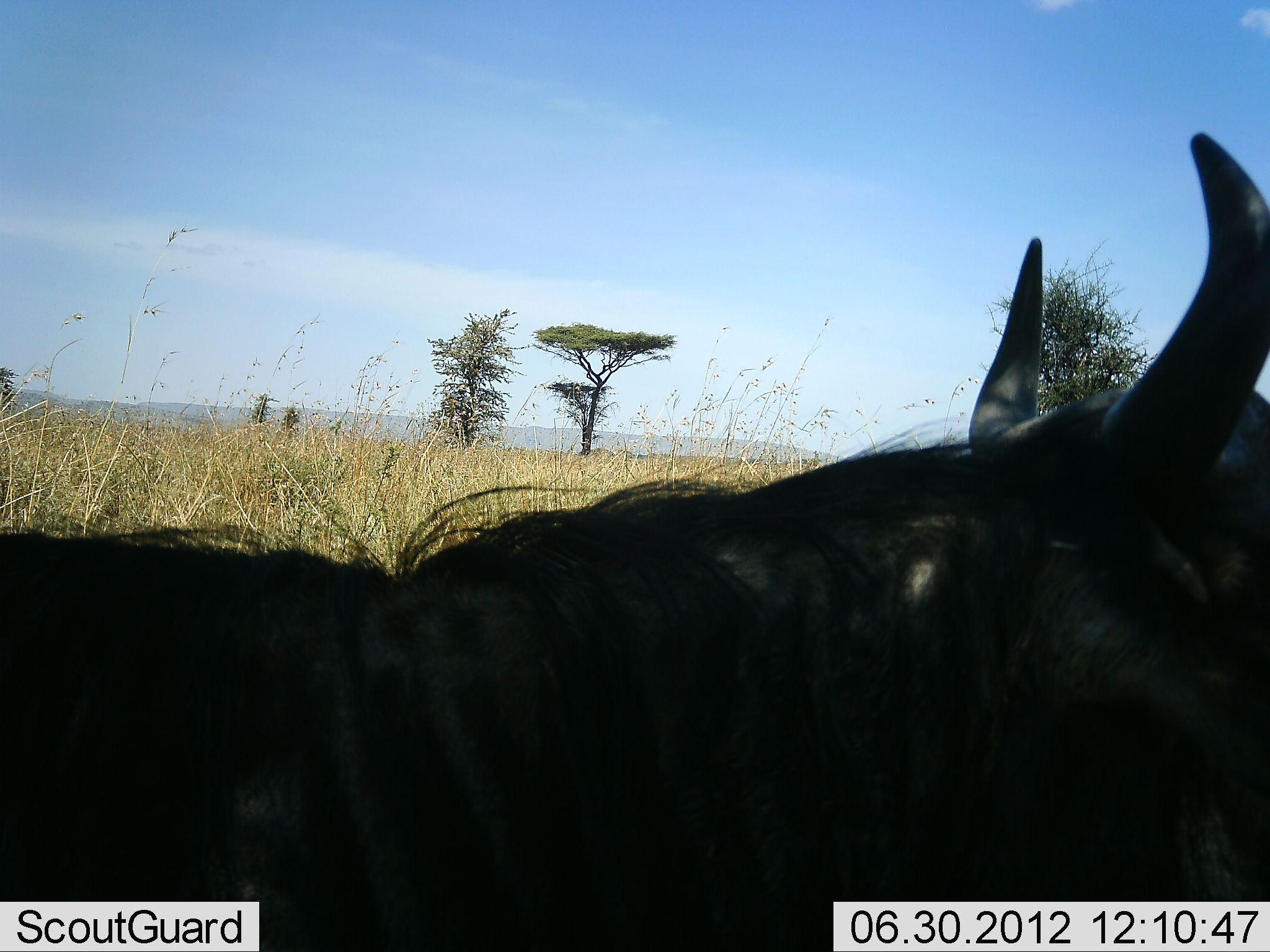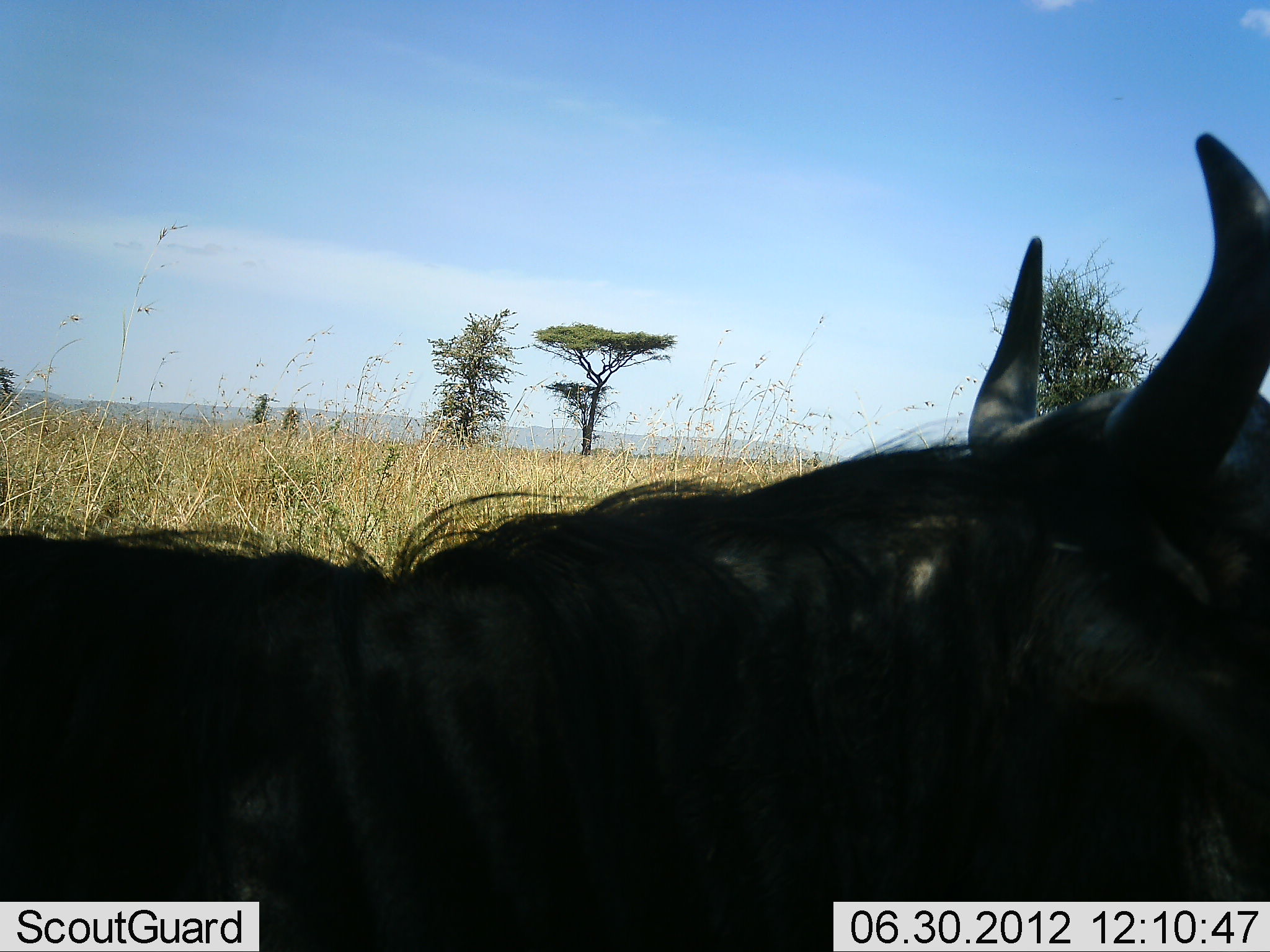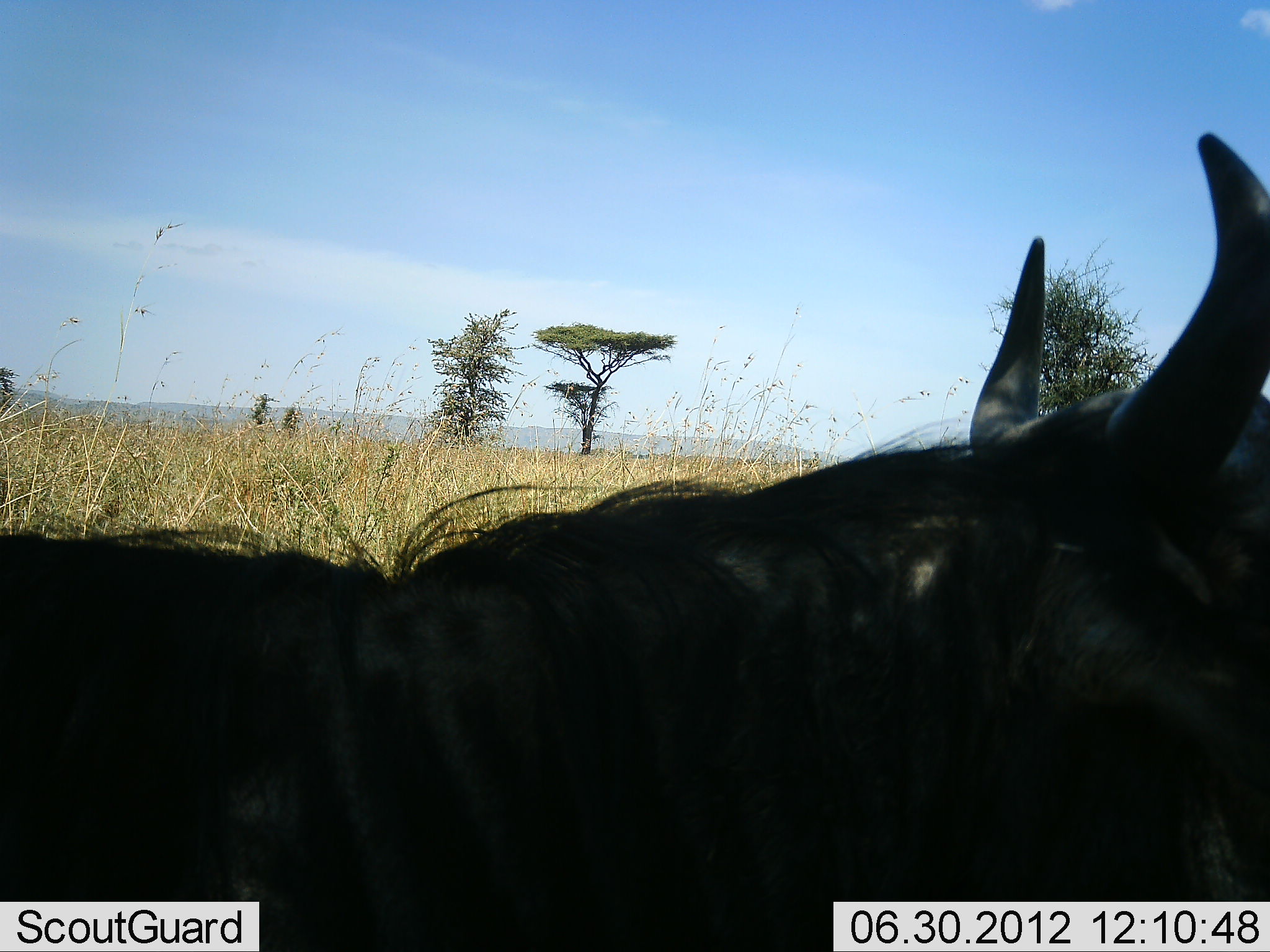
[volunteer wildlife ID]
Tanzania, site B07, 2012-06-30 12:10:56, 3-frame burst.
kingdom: Animalia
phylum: Chordata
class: Mammalia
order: Artiodactyla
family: Bovidae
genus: Connochaetes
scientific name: Connochaetes taurinus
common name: blue wildebeest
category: wildebeest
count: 1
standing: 70%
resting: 30%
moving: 10%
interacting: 0%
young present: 0%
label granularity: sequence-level